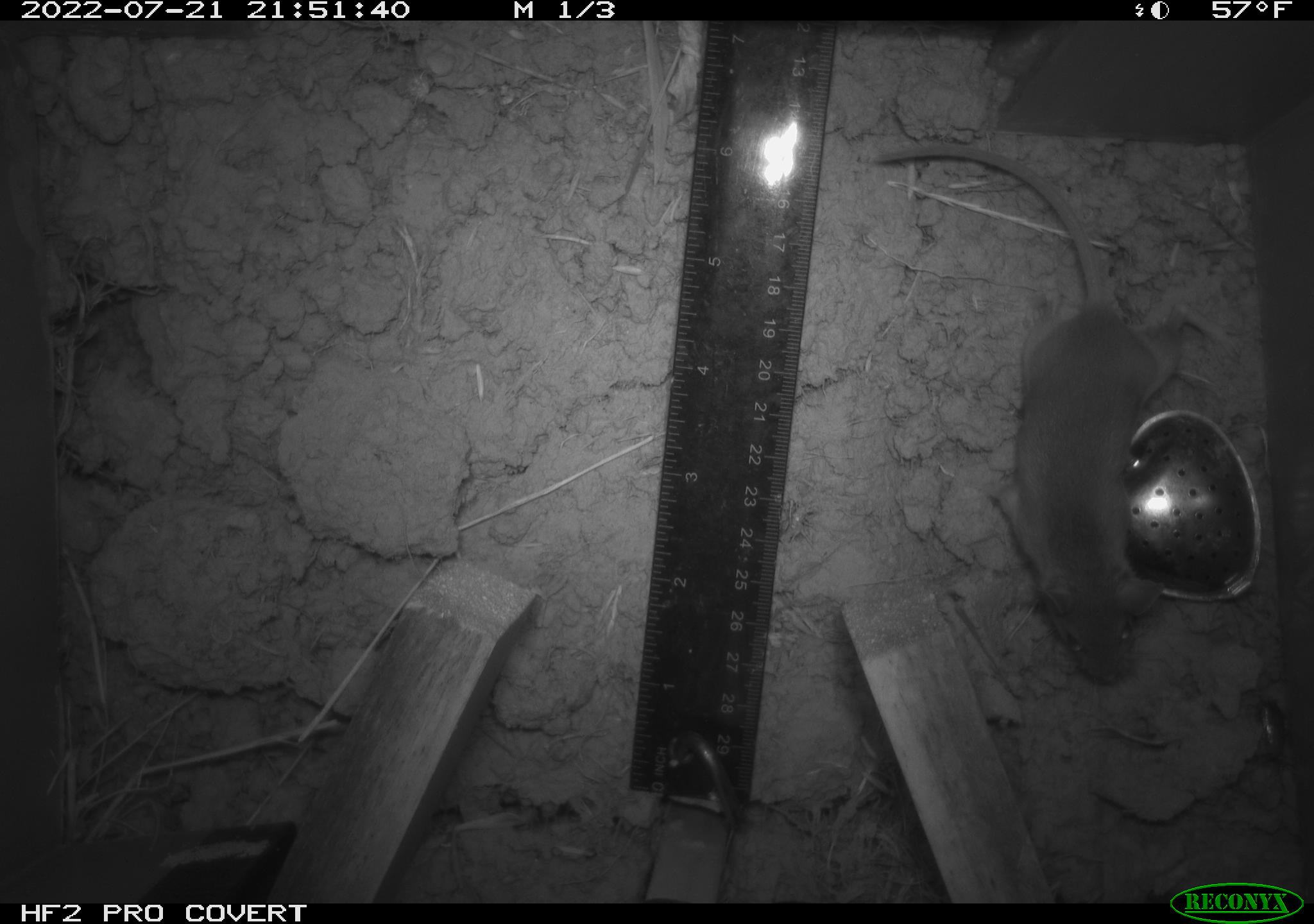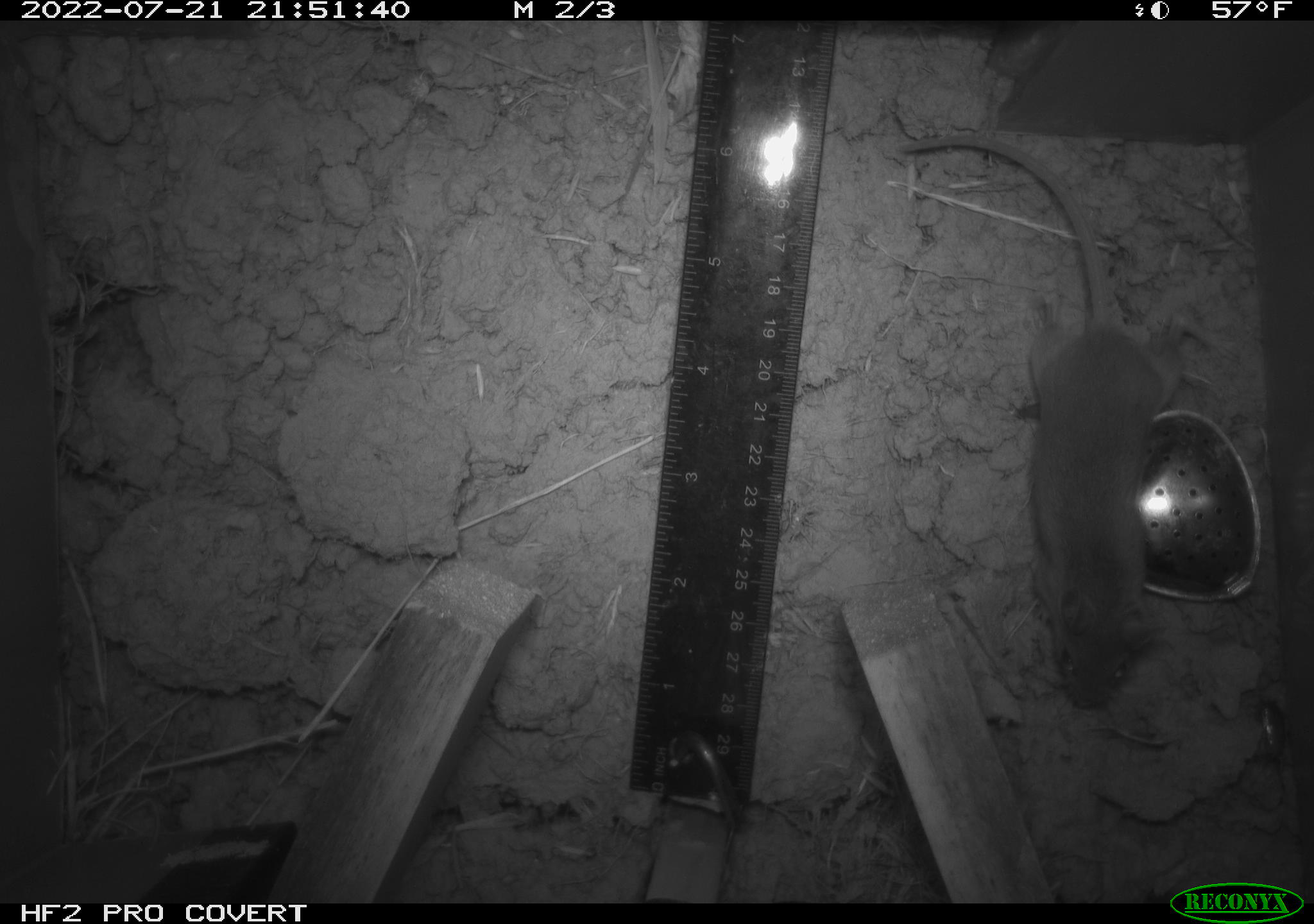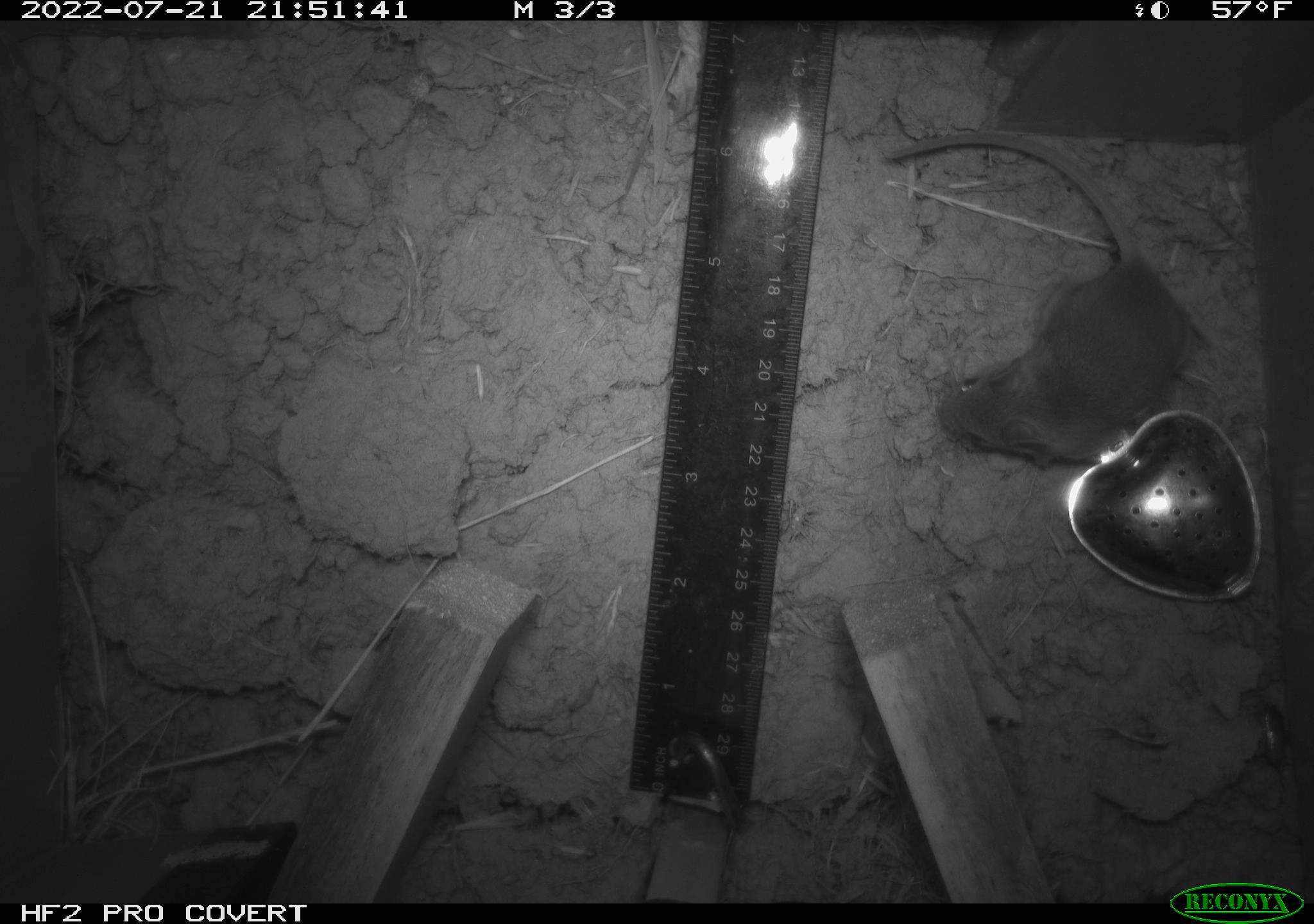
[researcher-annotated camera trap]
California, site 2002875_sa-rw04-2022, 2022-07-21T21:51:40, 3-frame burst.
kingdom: Animalia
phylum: Chordata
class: Mammalia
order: Rodentia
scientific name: Rodentia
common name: mouse species